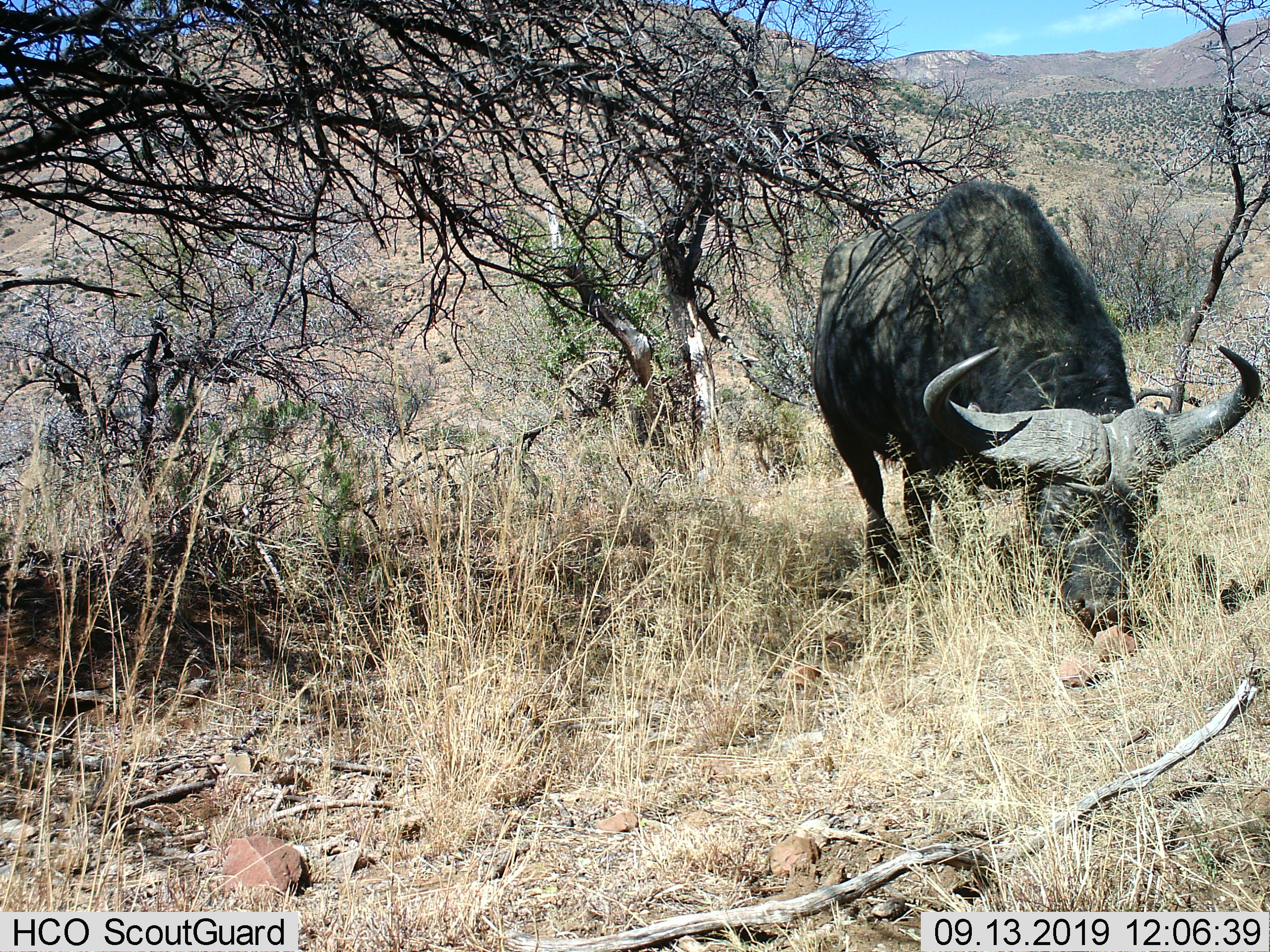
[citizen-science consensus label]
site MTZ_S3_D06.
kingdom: Animalia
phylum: Chordata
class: Mammalia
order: Artiodactyla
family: Bovidae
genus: Syncerus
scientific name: Syncerus caffer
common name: african buffalo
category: buffalo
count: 1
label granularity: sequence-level